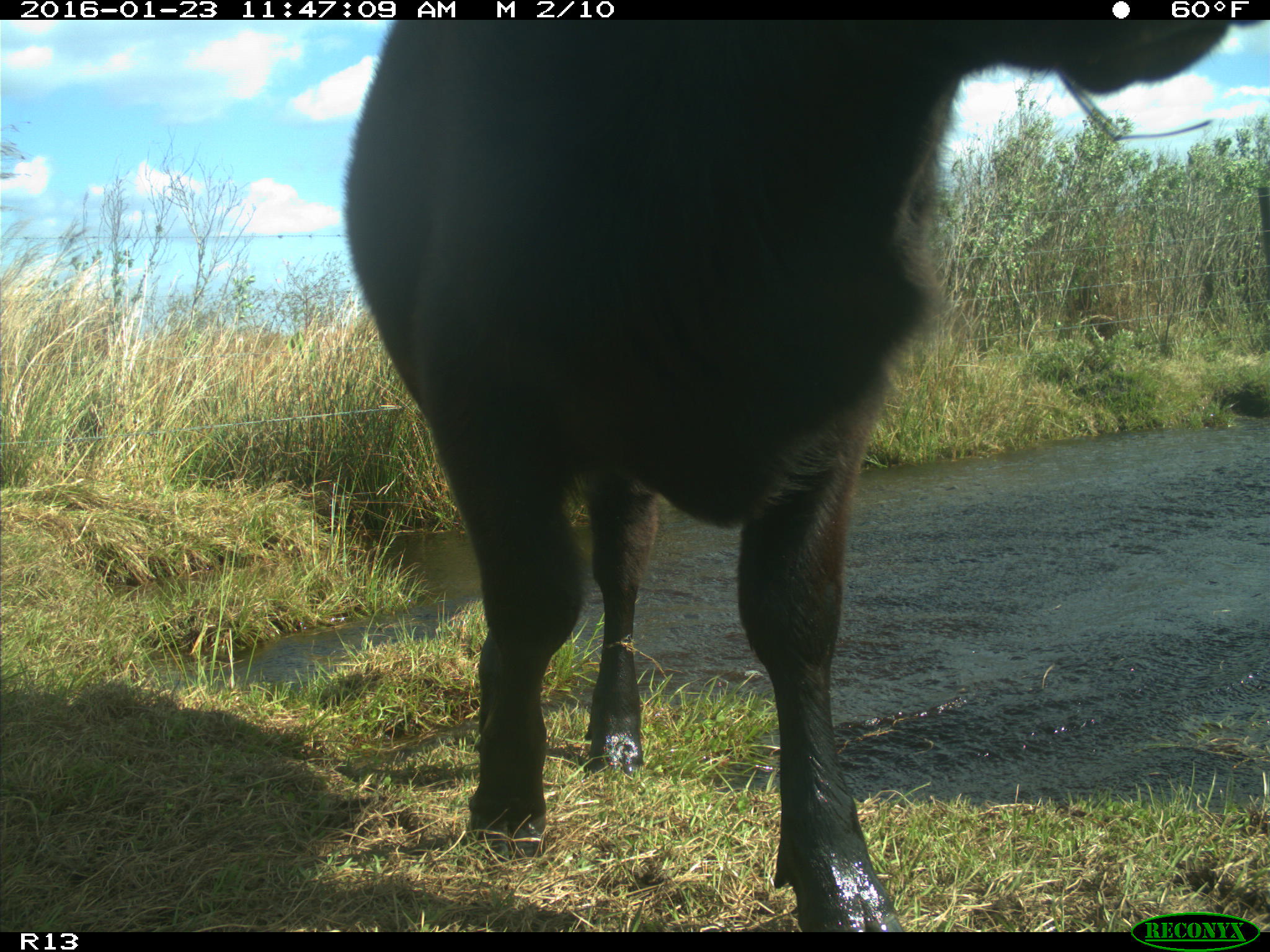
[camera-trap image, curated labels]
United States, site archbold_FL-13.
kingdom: Animalia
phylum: Chordata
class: Mammalia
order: Artiodactyla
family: Bovidae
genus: Bos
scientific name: Bos taurus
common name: domestic cow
Bos taurus (domestic cow).